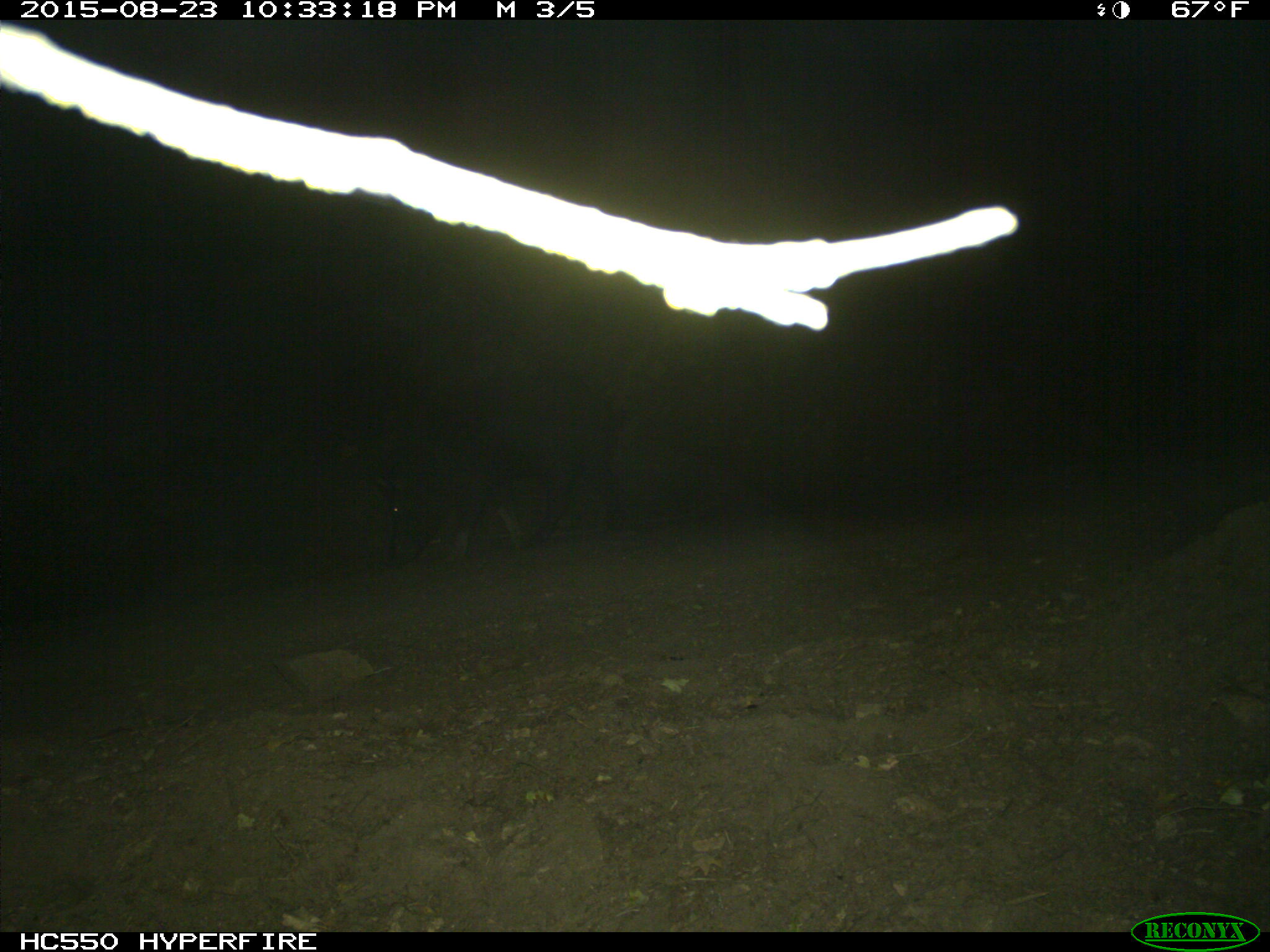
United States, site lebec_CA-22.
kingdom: Animalia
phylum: Chordata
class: Mammalia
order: Artiodactyla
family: Suidae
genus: Sus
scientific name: Sus scrofa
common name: wild boar